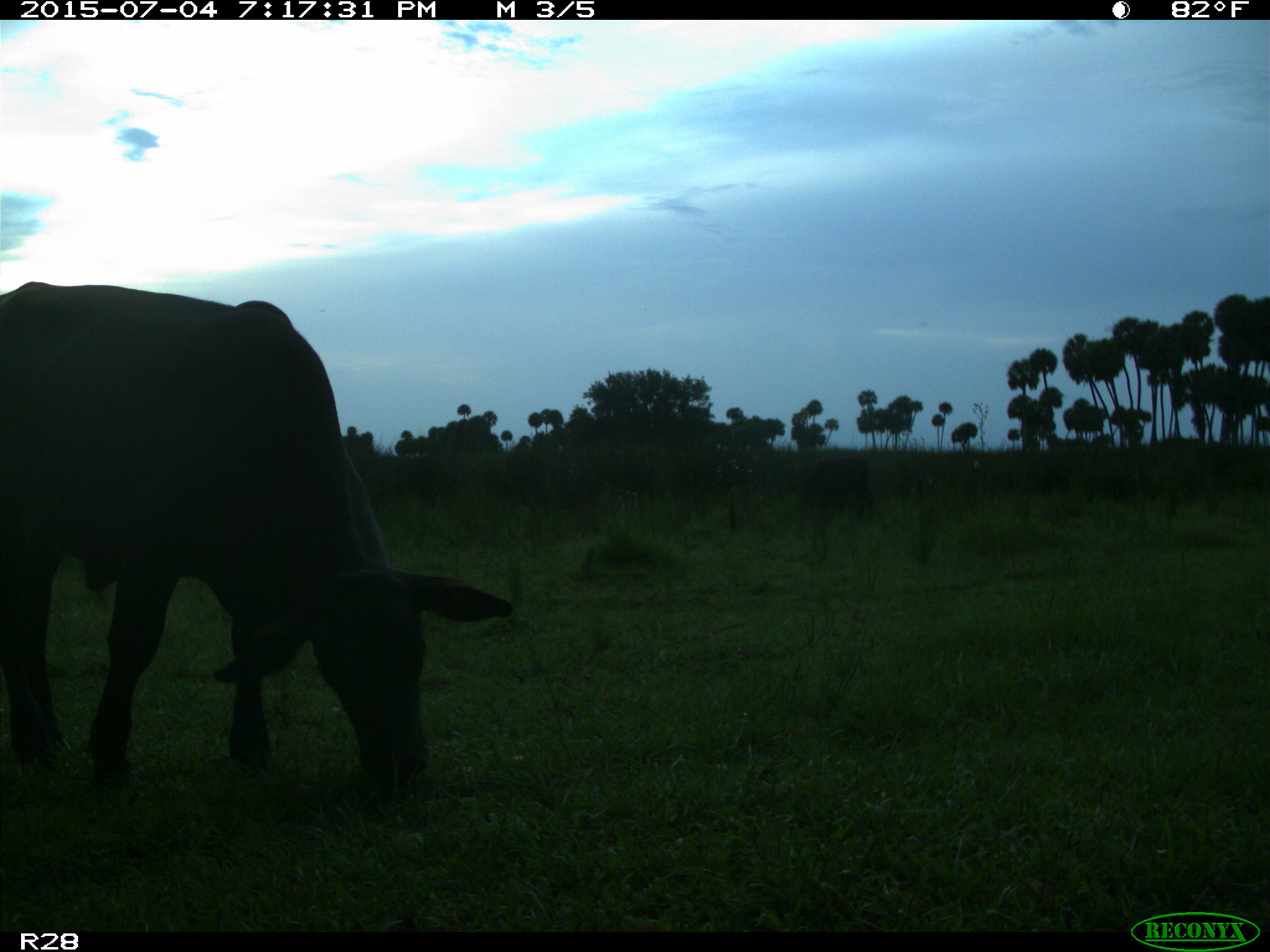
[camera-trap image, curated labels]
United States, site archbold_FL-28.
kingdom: Animalia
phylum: Chordata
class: Mammalia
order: Artiodactyla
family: Bovidae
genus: Bos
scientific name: Bos taurus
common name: domestic cow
Bos taurus (domestic cow).